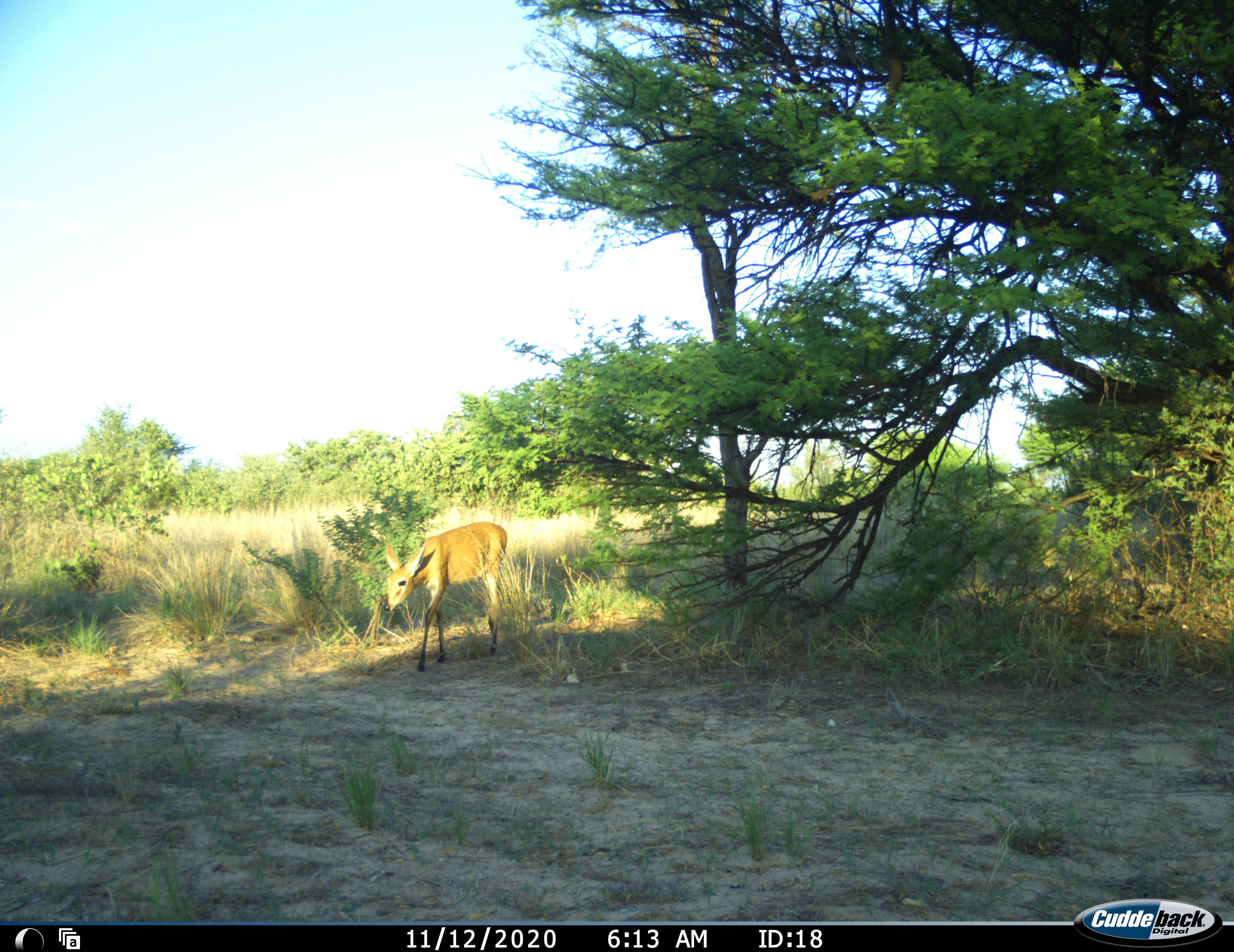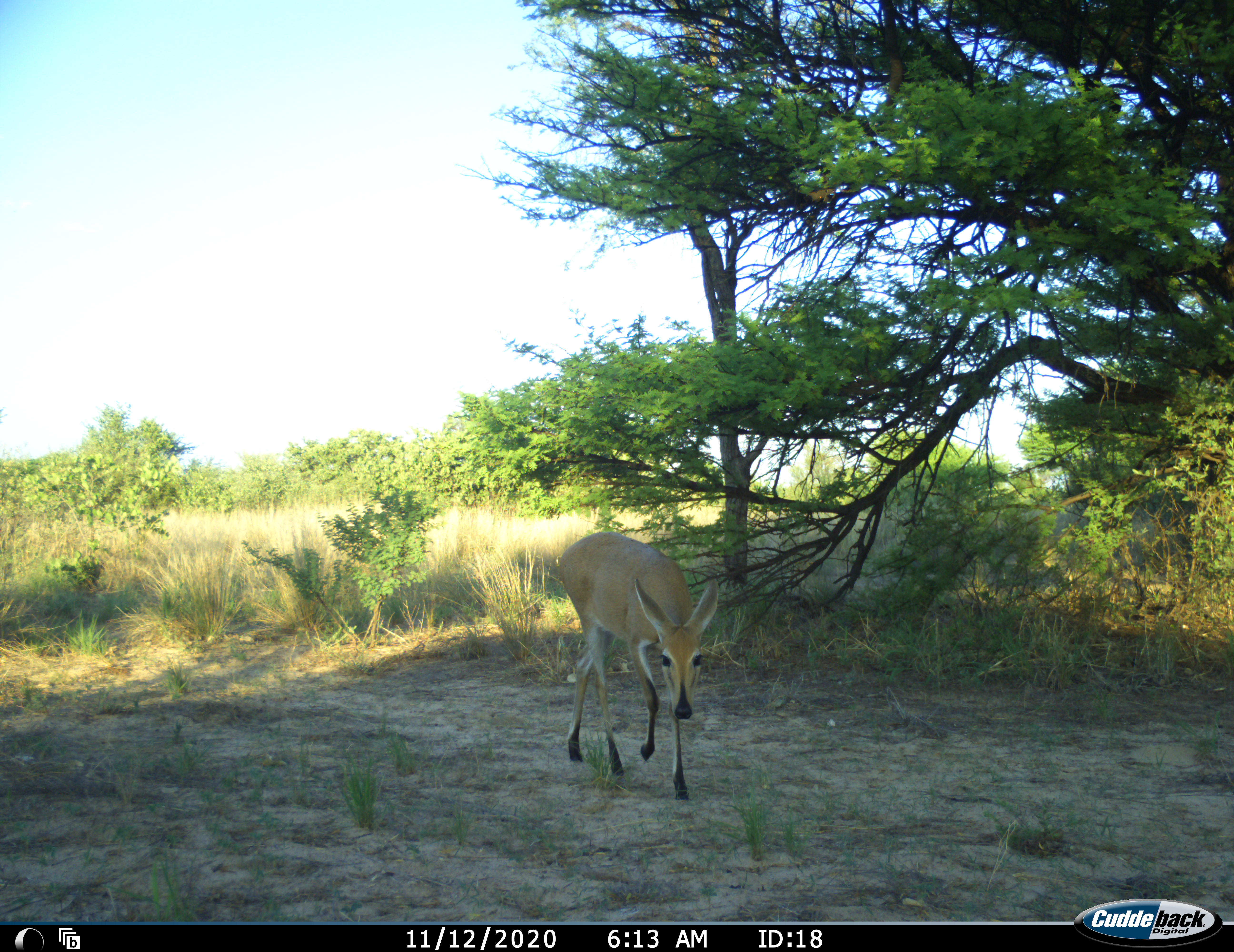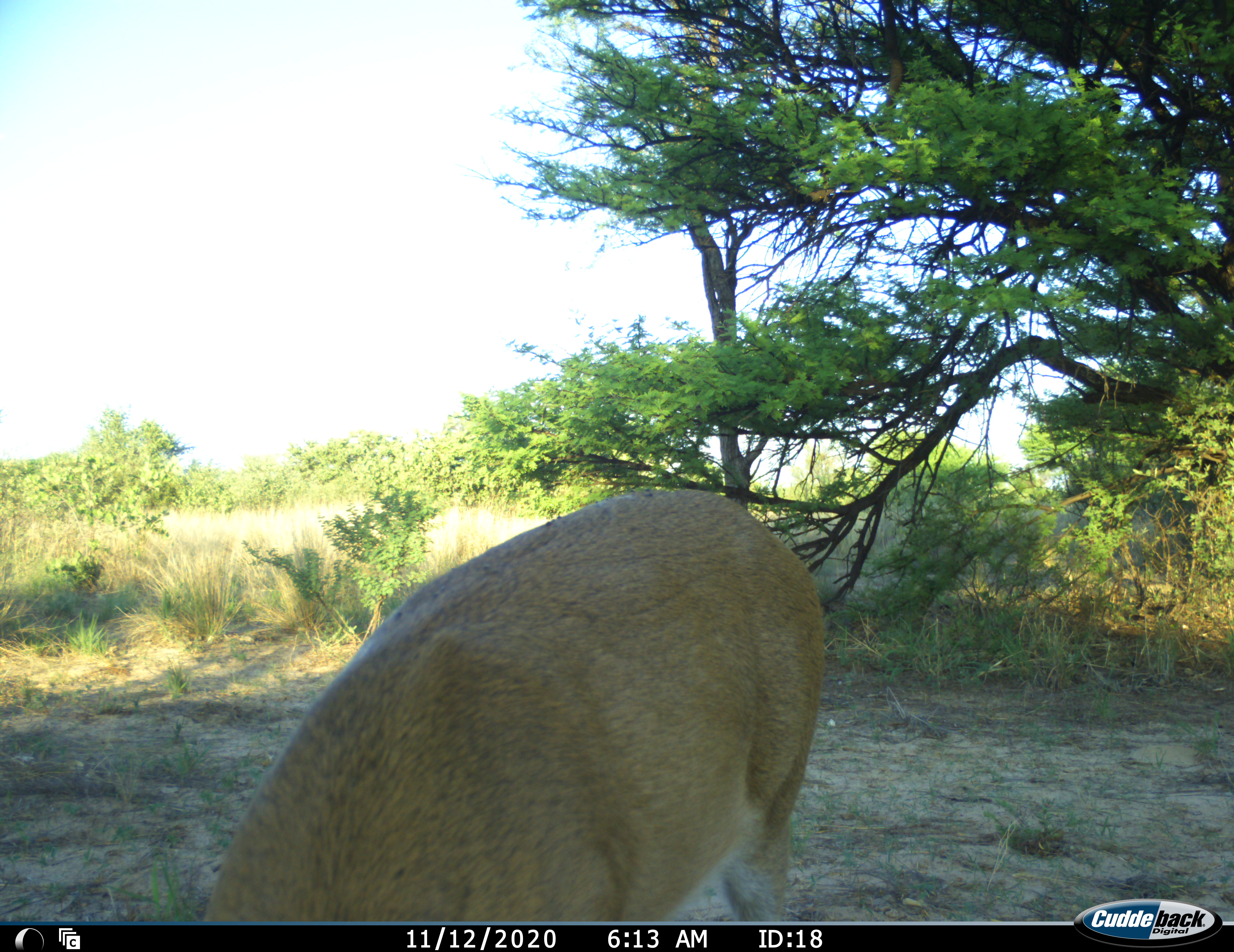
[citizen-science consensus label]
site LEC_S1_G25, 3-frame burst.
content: unidentified animal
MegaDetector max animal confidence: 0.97